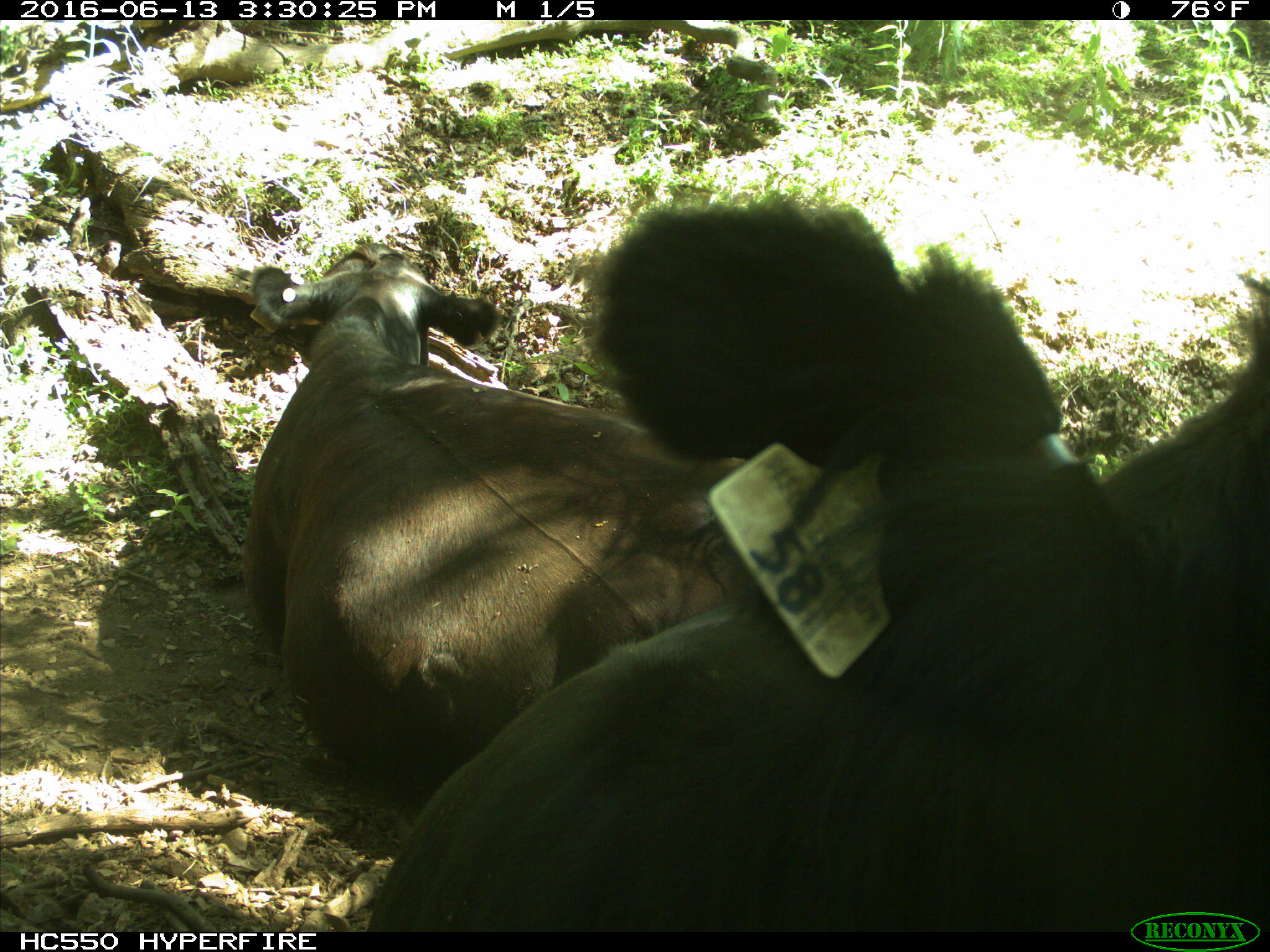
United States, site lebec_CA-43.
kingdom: Animalia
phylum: Chordata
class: Mammalia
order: Artiodactyla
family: Bovidae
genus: Bos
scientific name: Bos taurus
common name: domestic cow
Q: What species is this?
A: Bos taurus (domestic cow).